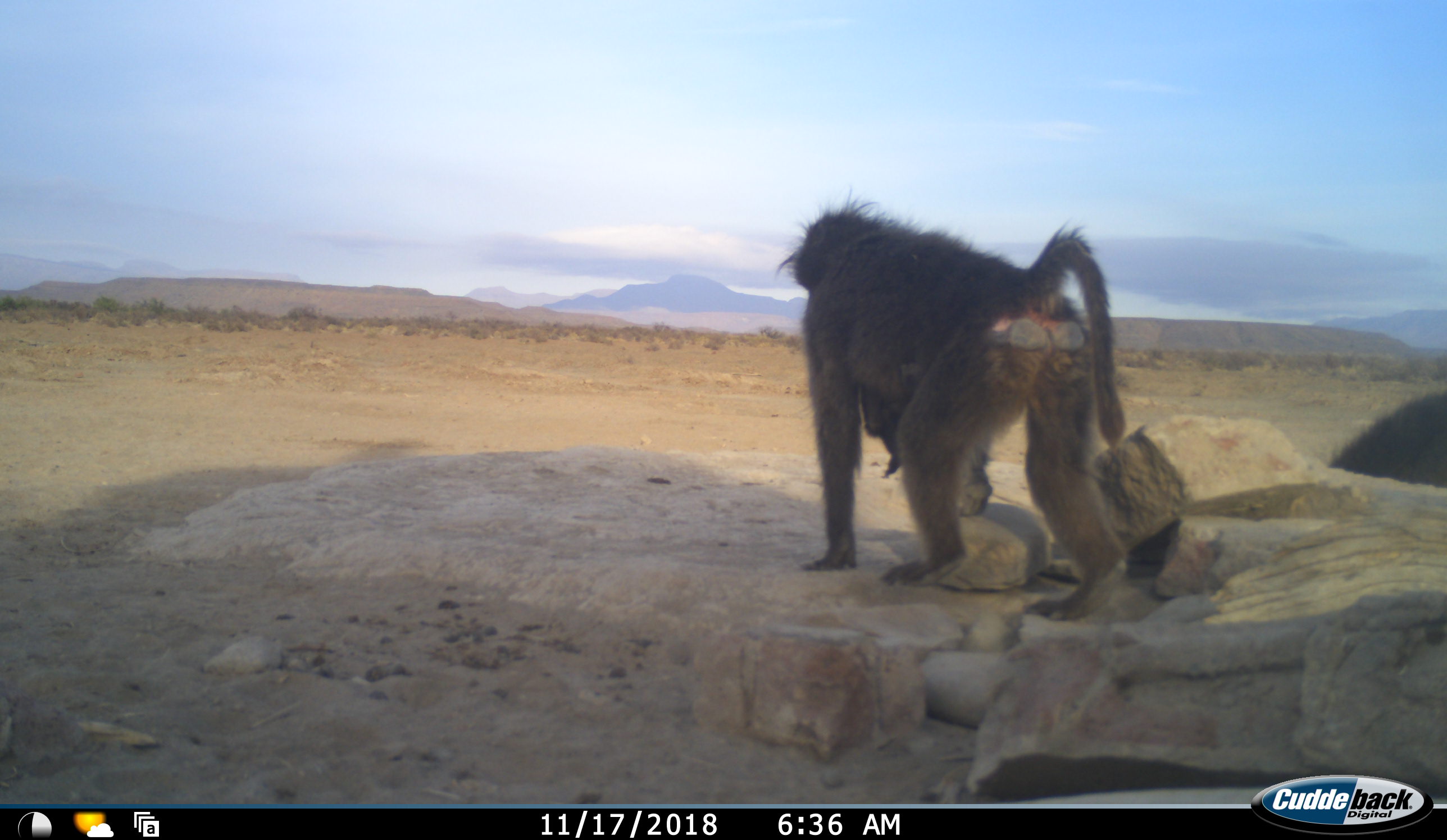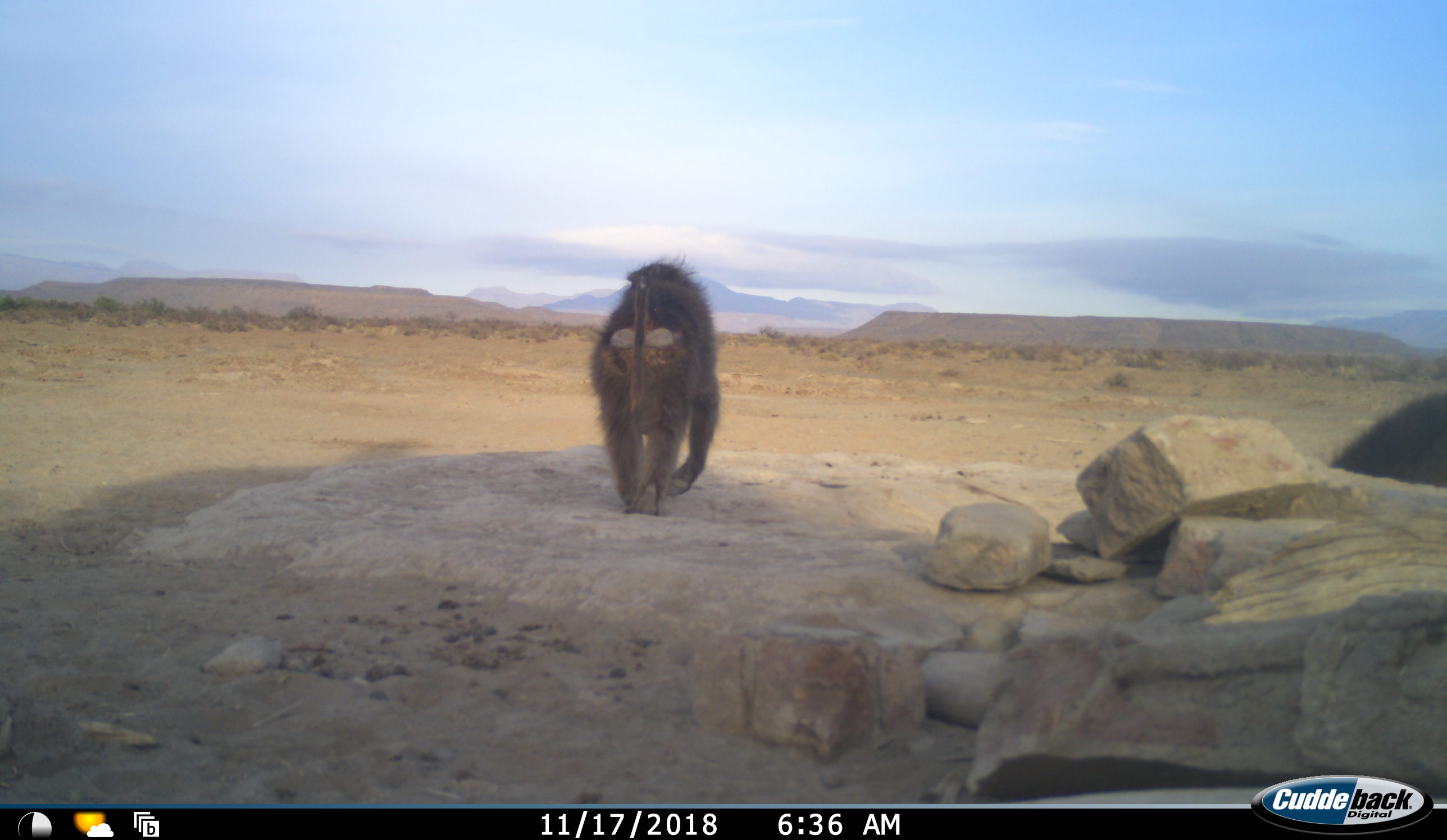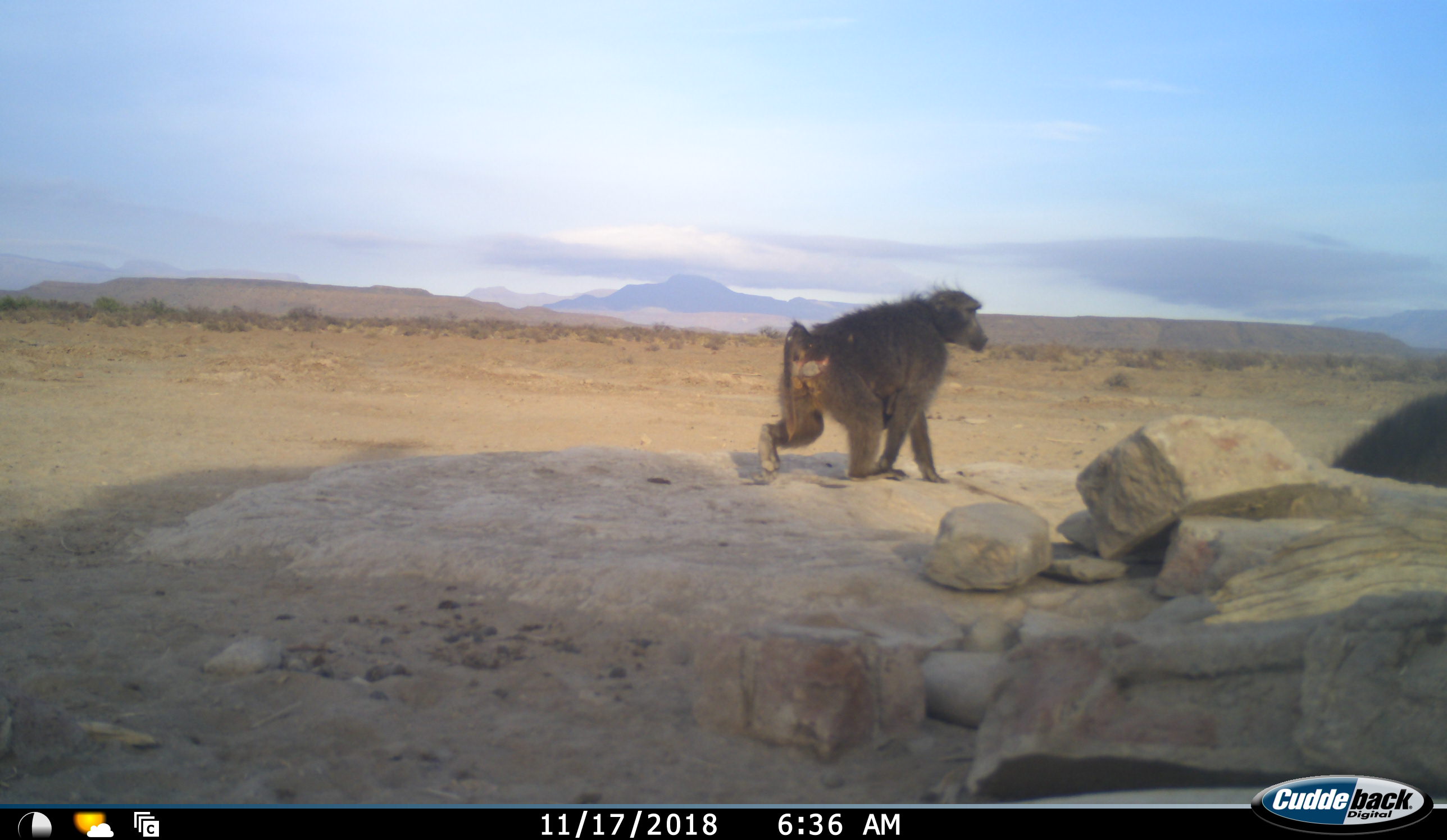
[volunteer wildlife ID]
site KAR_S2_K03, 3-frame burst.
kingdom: Animalia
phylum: Chordata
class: Mammalia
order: Primates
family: Cercopithecidae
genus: Papio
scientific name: Papio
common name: baboon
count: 1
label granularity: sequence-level